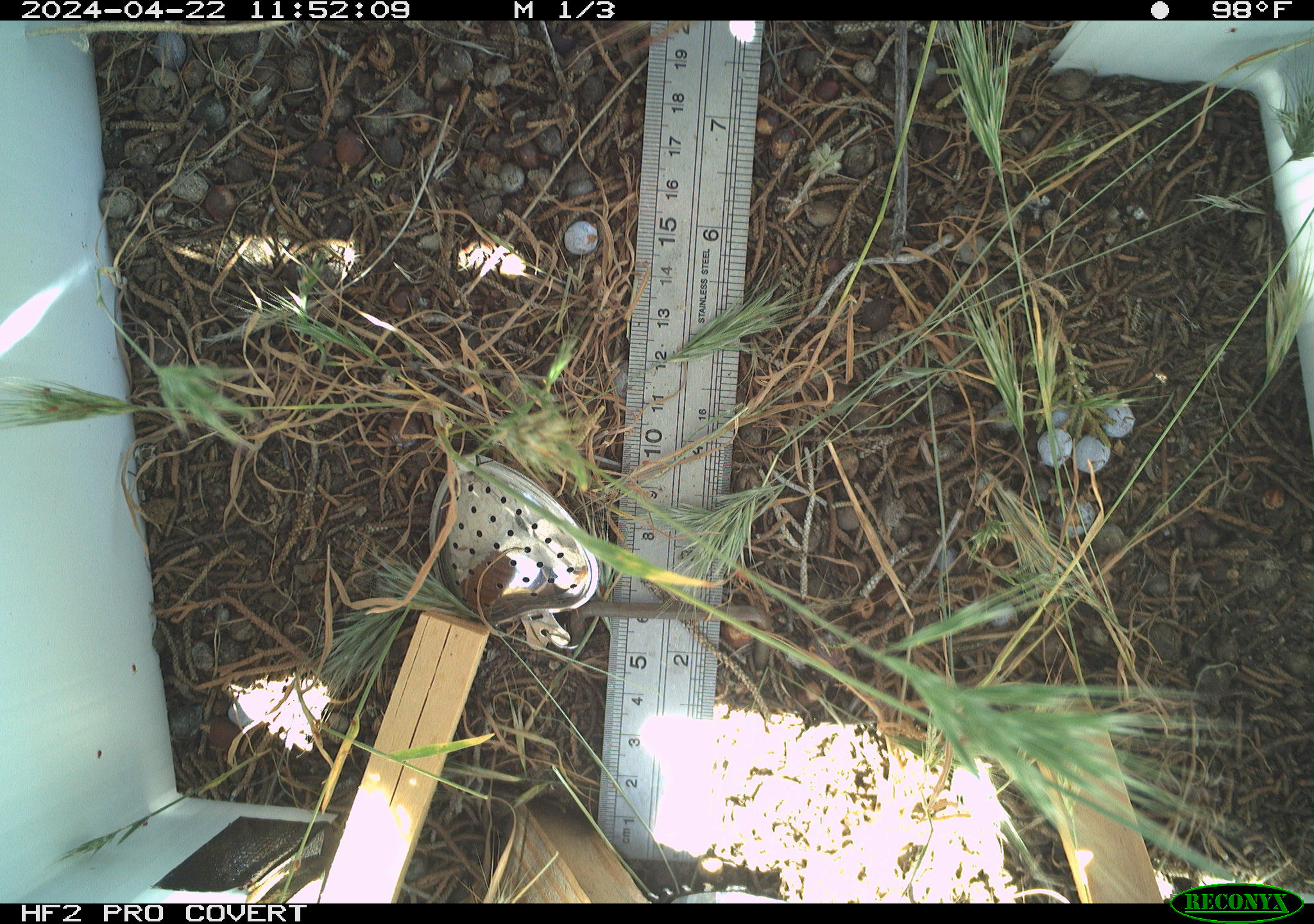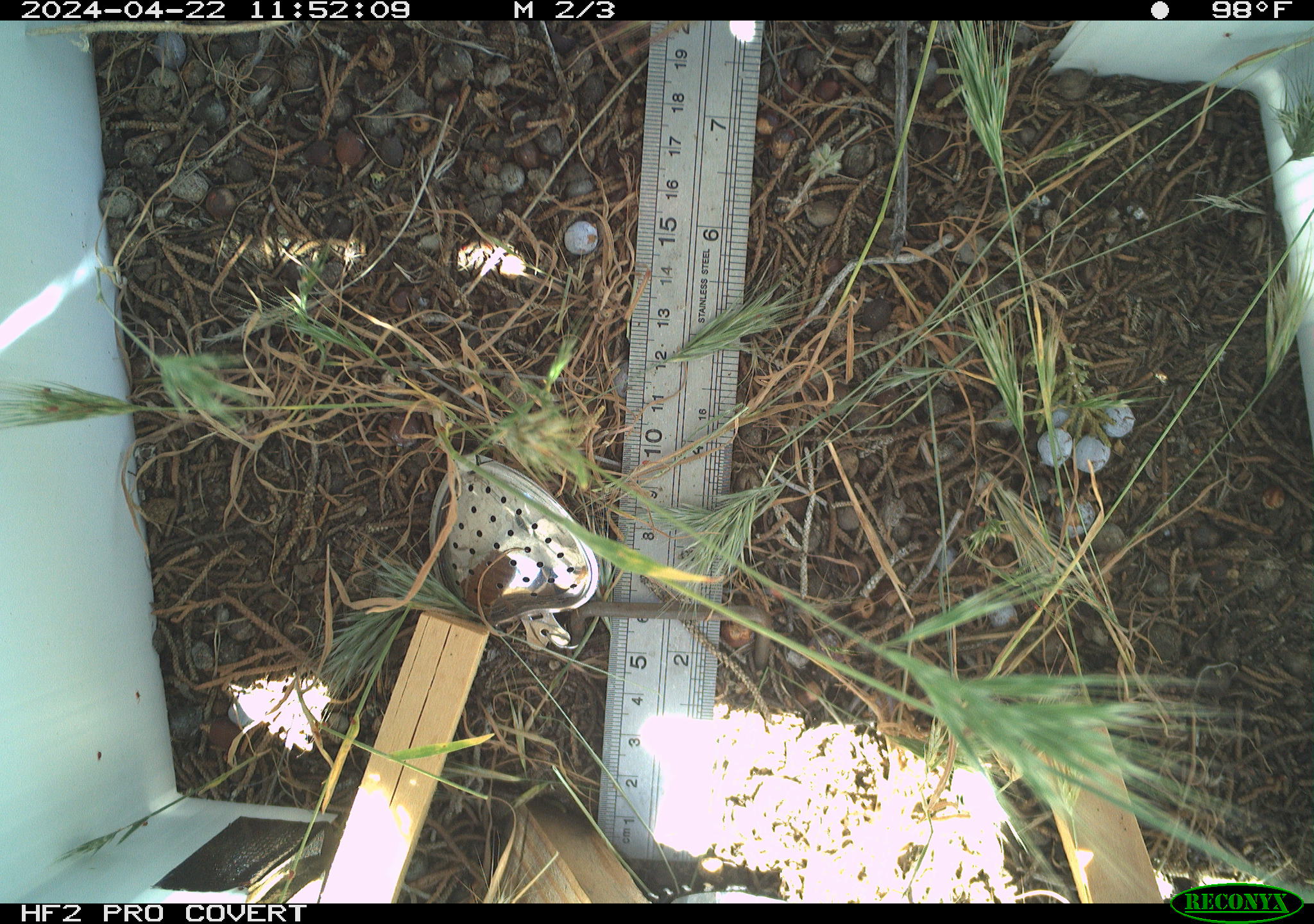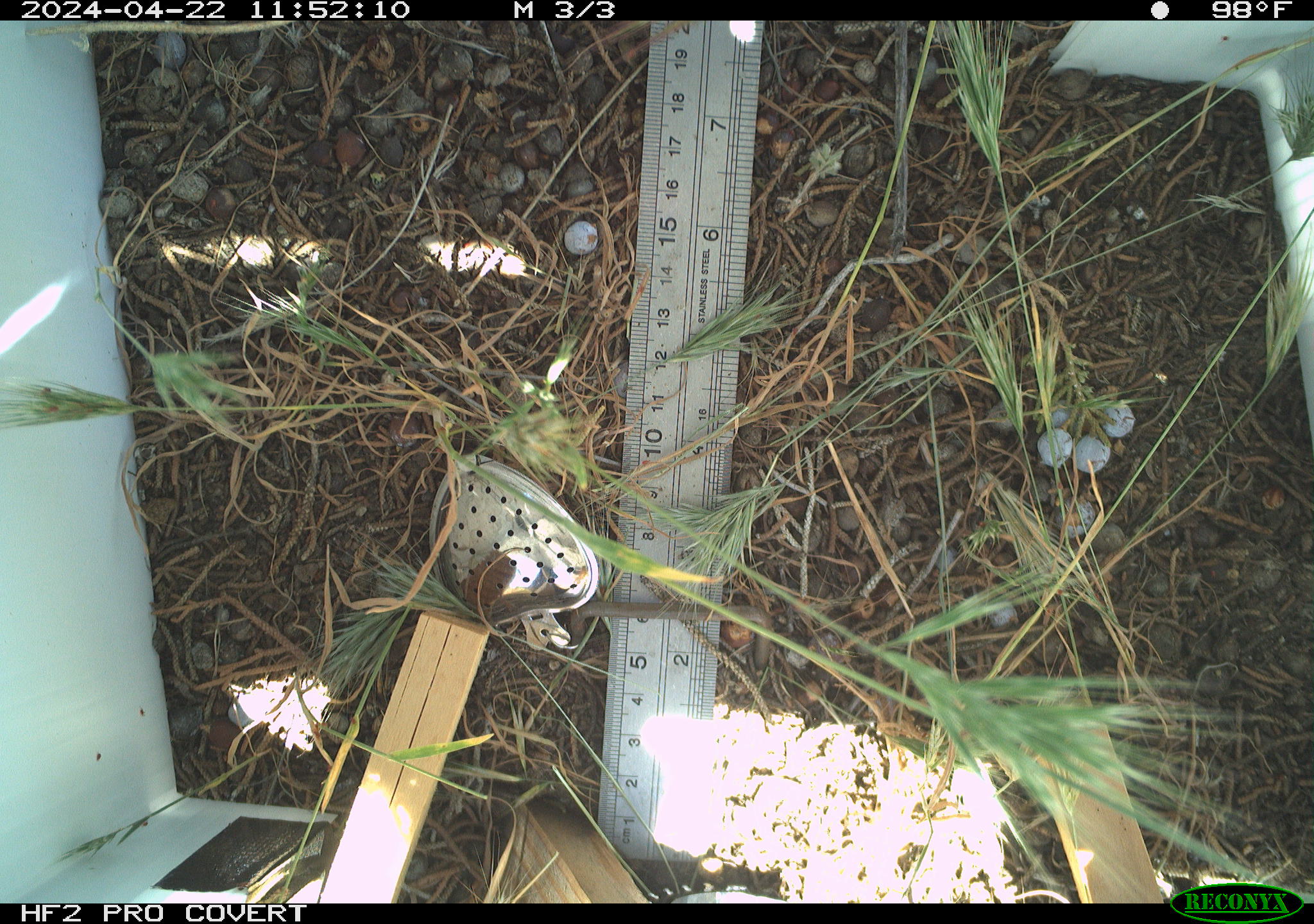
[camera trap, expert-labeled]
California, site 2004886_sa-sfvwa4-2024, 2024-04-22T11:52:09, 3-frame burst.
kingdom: Animalia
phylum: Arthropoda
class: Insecta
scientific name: Insecta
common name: insect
Insect (Insecta).